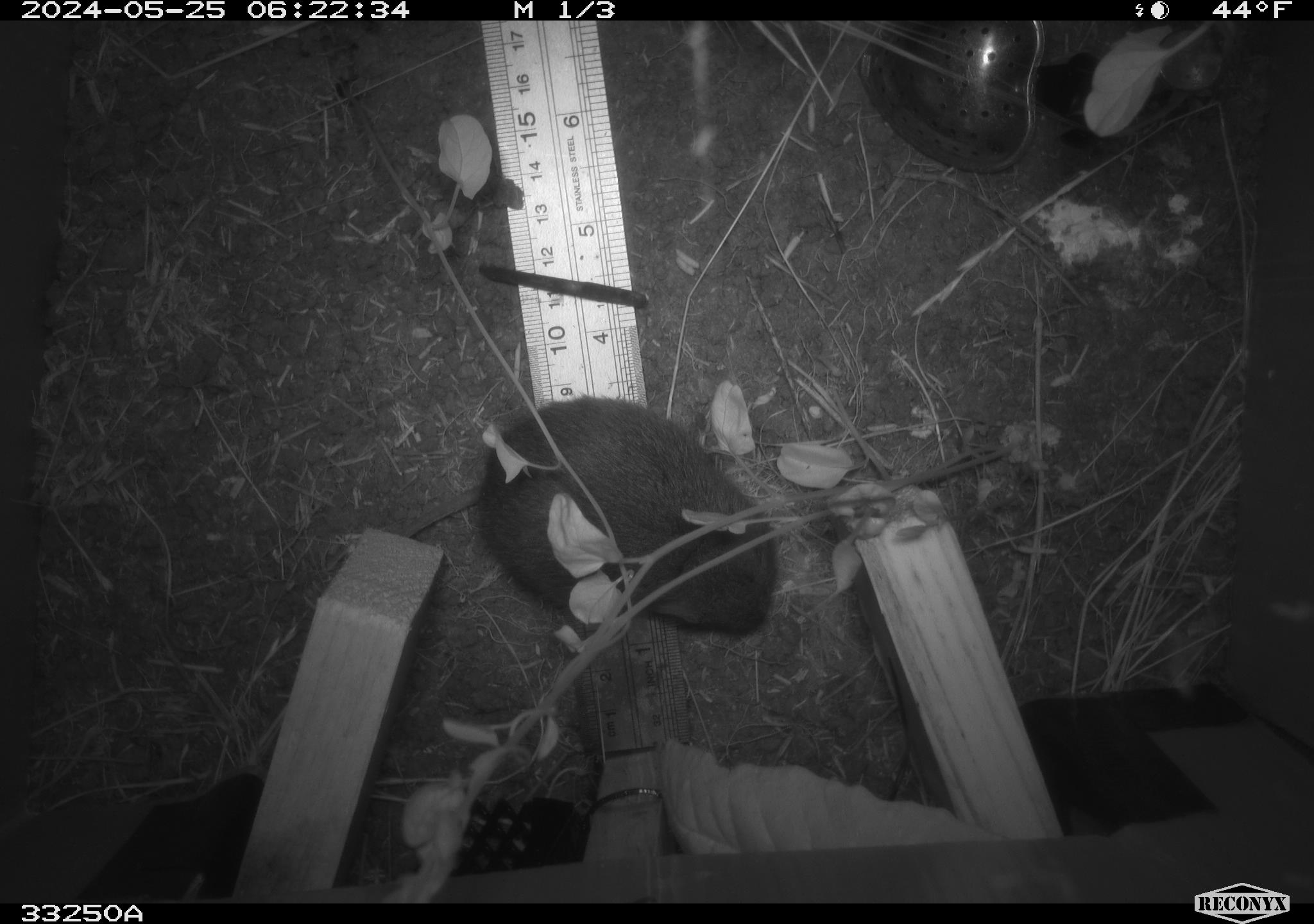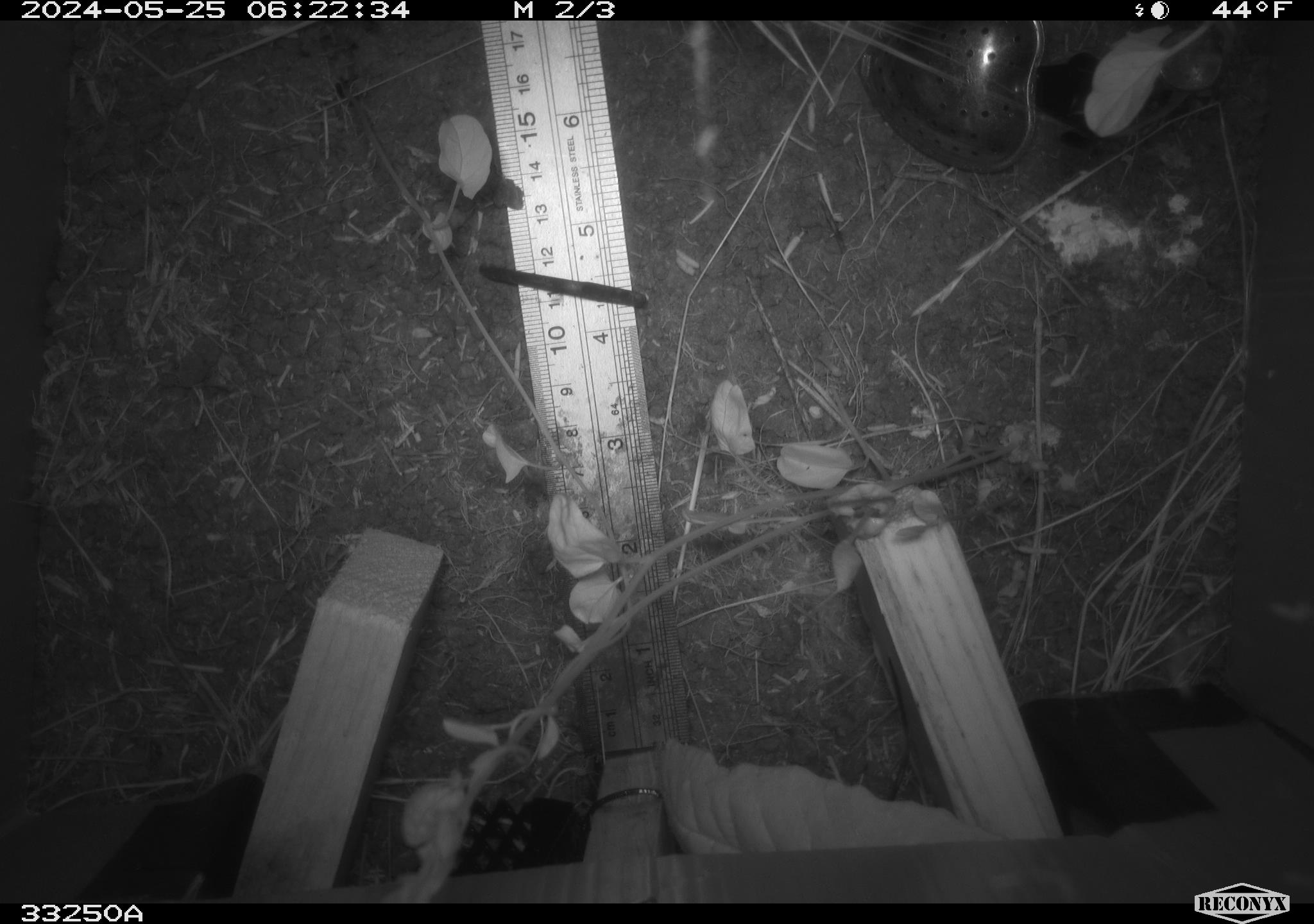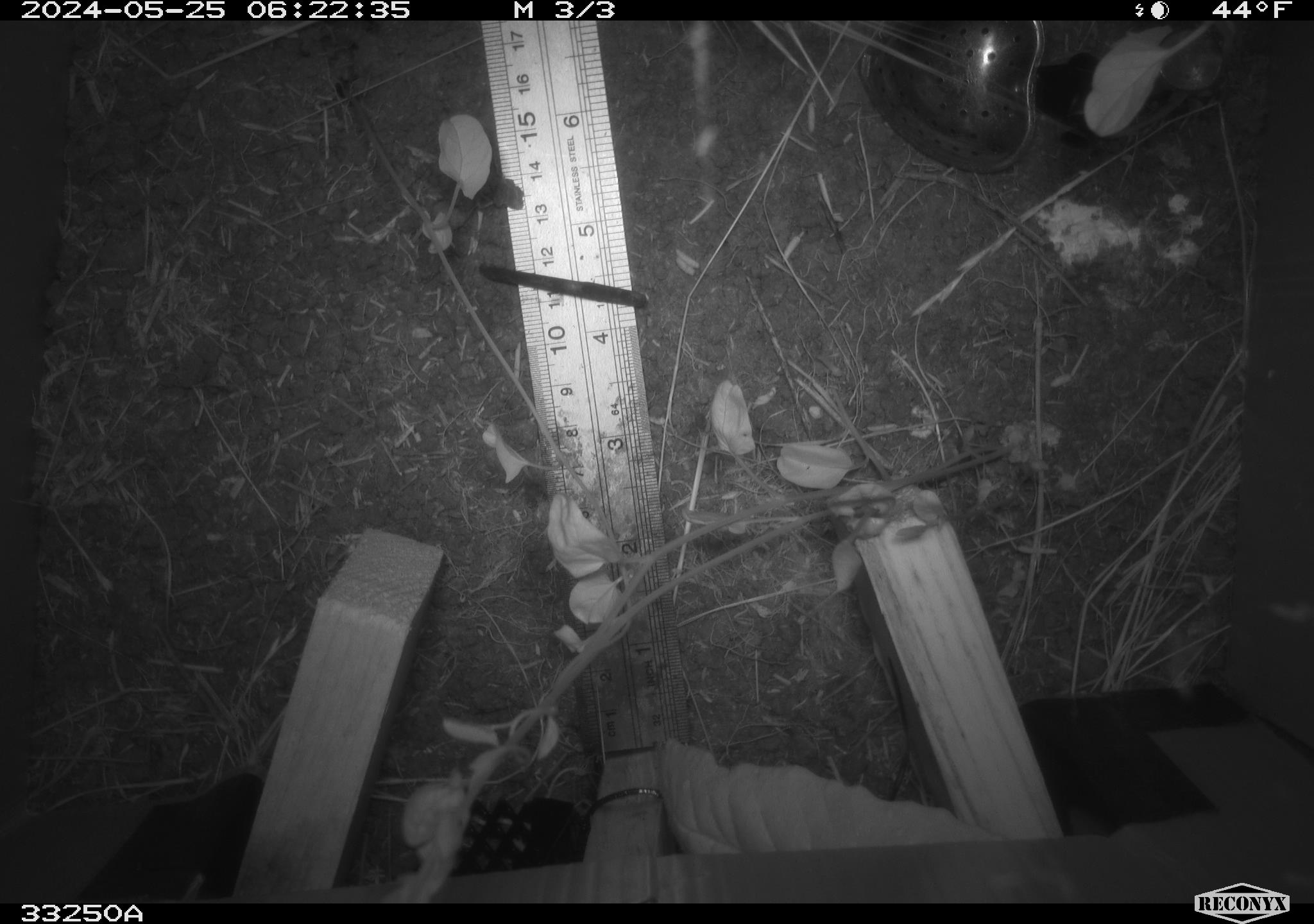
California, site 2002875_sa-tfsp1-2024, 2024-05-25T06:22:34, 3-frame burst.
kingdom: Animalia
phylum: Chordata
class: Mammalia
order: Rodentia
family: Cricetidae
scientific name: Arvicolinae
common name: voles, lemmings, and muskrats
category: arvicolinae subfamily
Arvicolinae subfamily (voles, lemmings, and muskrats) (Arvicolinae).